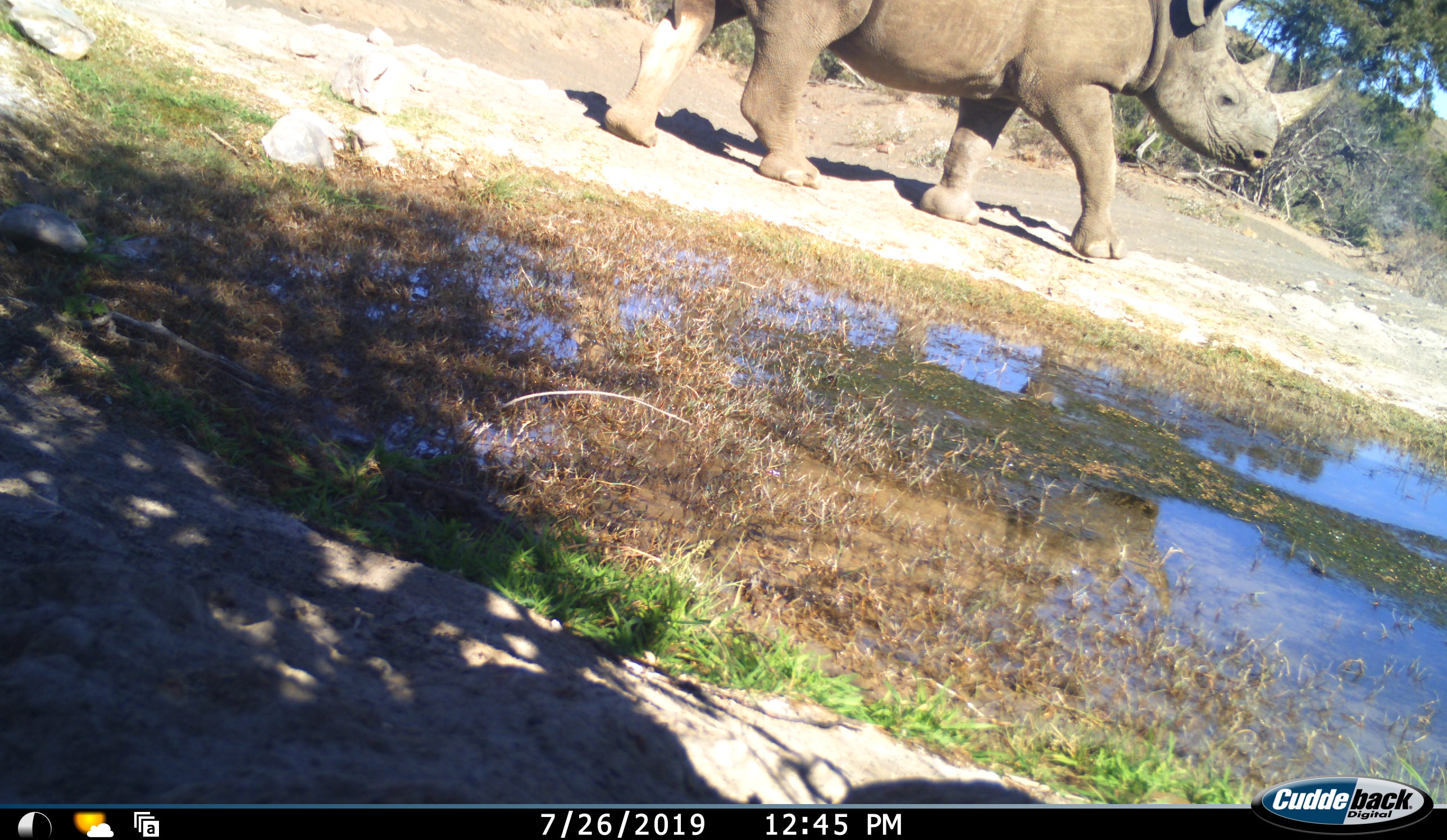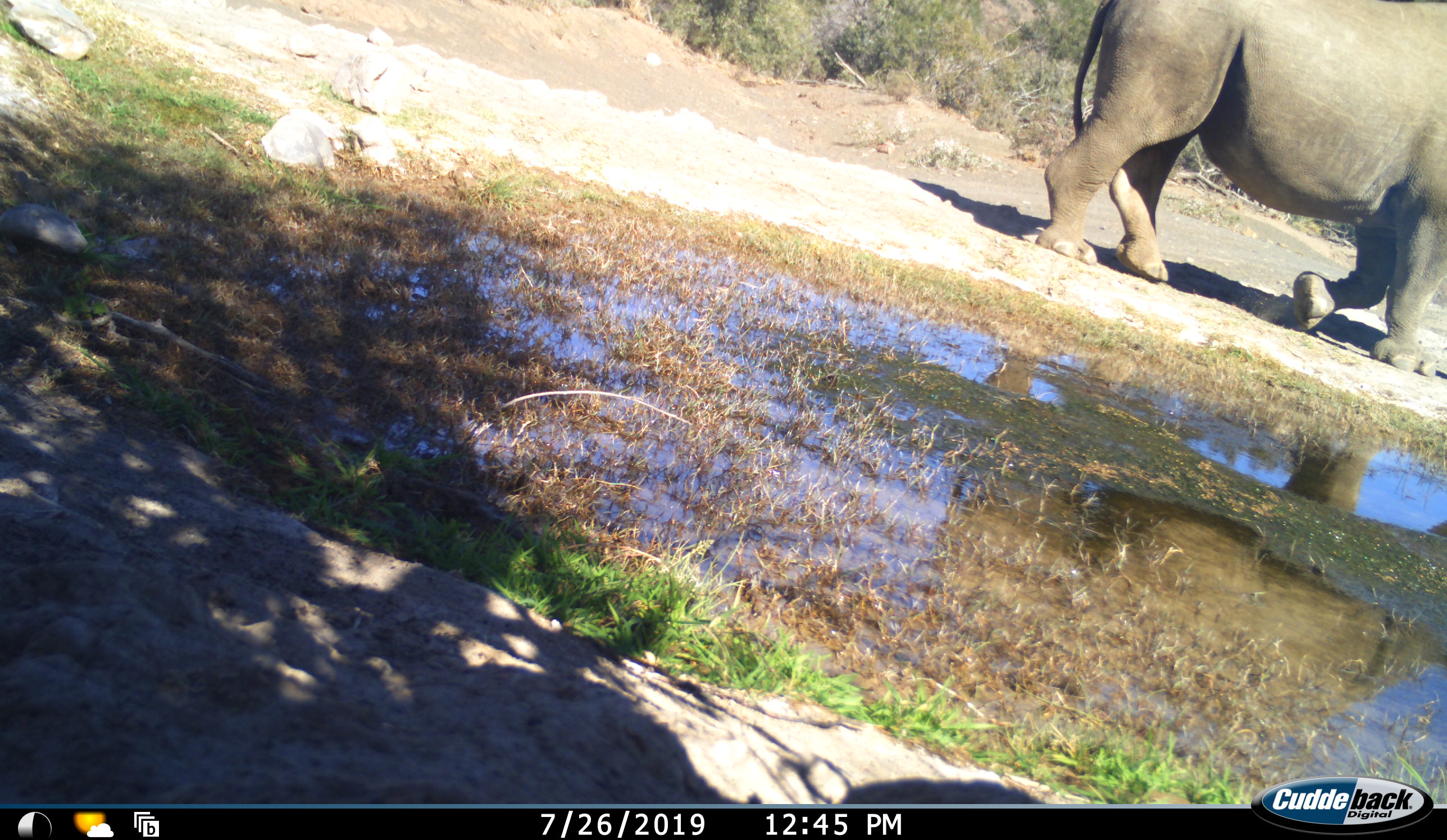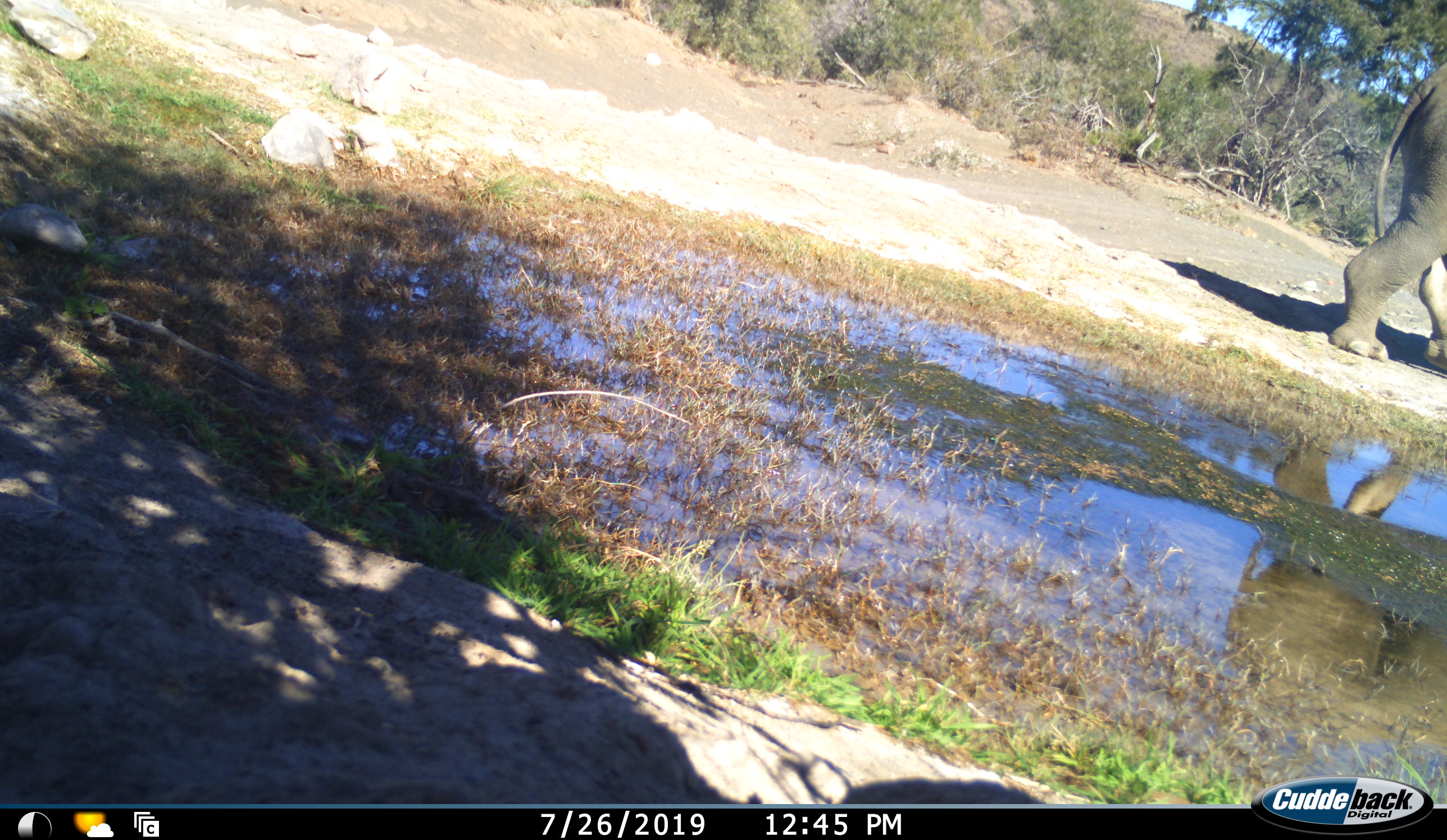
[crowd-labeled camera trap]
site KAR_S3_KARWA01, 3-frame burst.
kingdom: Animalia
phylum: Chordata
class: Mammalia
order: Perissodactyla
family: Rhinocerotidae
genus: Diceros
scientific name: Diceros bicornis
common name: black rhinoceros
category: rhinocerosblack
Rhinocerosblack (black rhinoceros) (Diceros bicornis), count 1. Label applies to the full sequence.